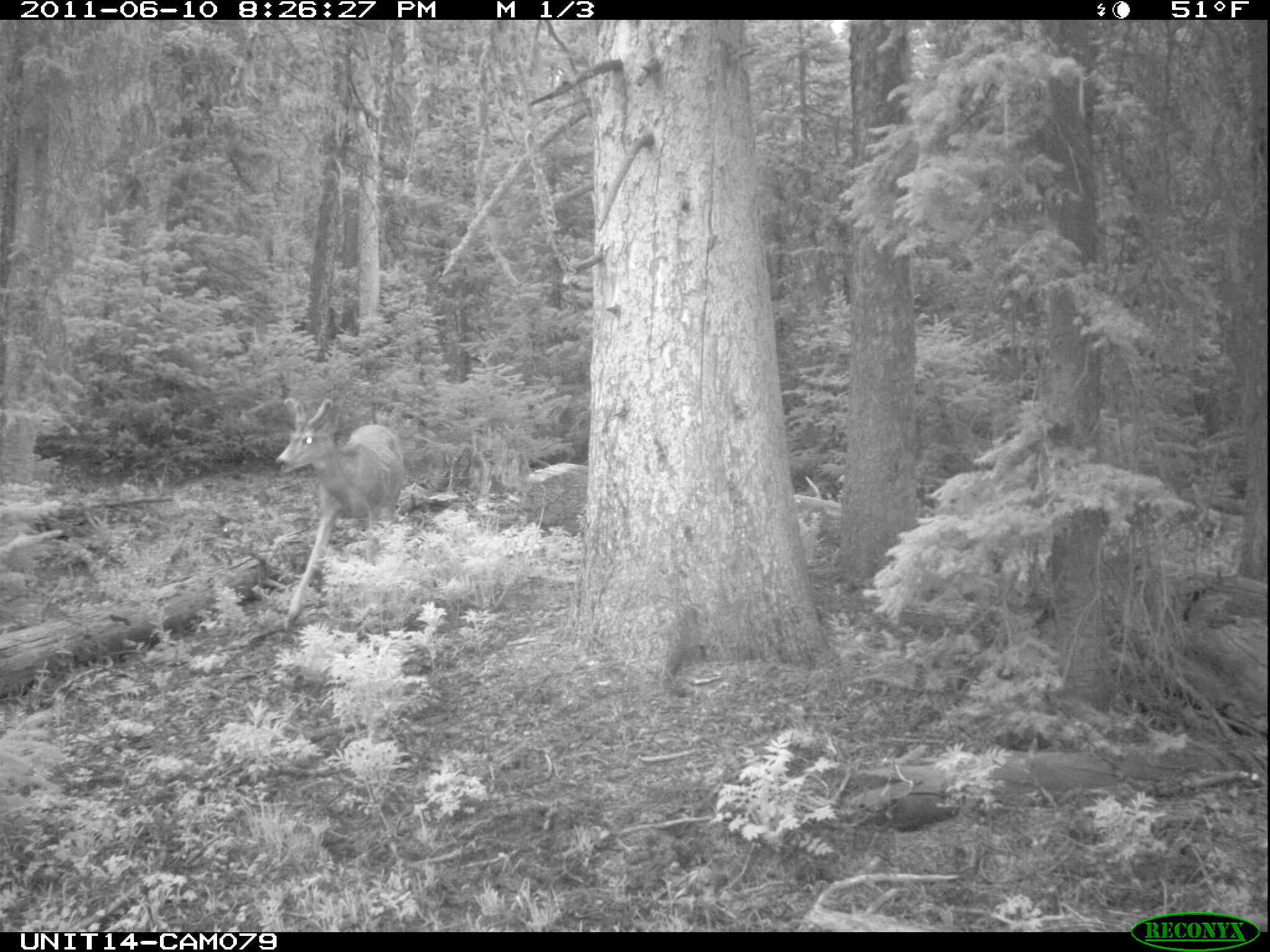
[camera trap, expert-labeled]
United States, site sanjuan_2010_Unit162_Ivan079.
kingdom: Animalia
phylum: Chordata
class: Mammalia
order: Artiodactyla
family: Cervidae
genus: Odocoileus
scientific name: Odocoileus hemionus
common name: mule deer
Odocoileus hemionus (mule deer).